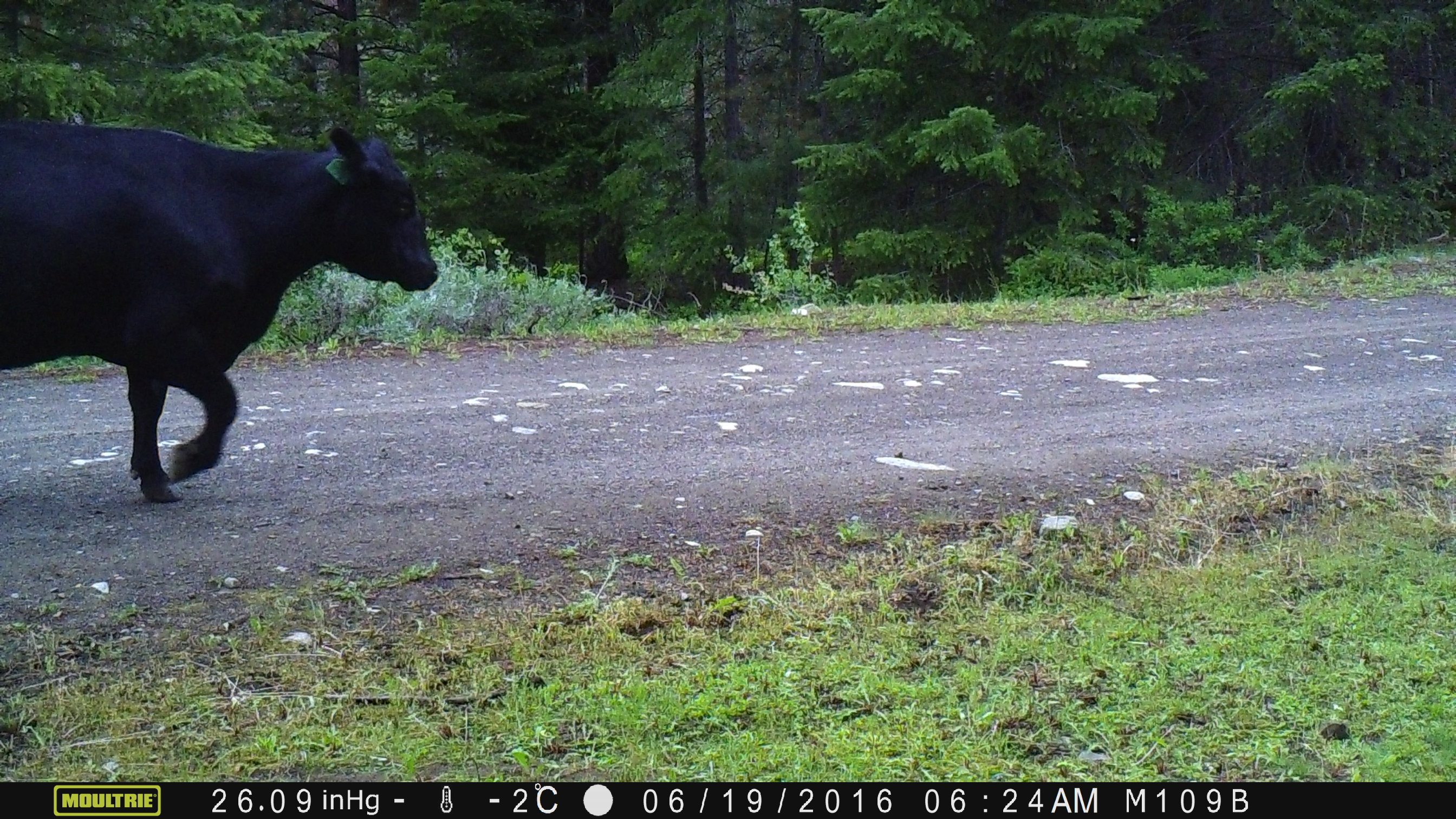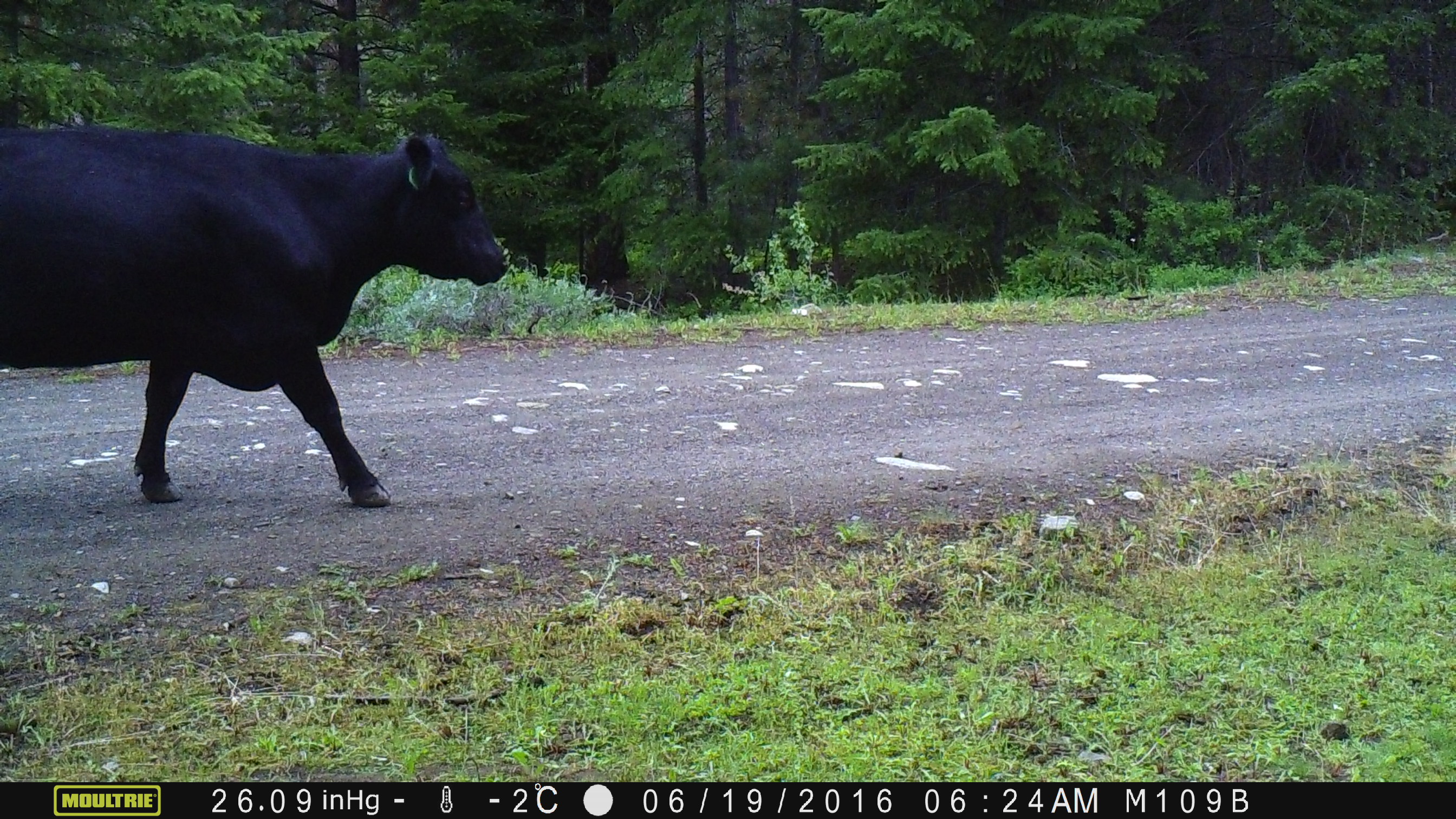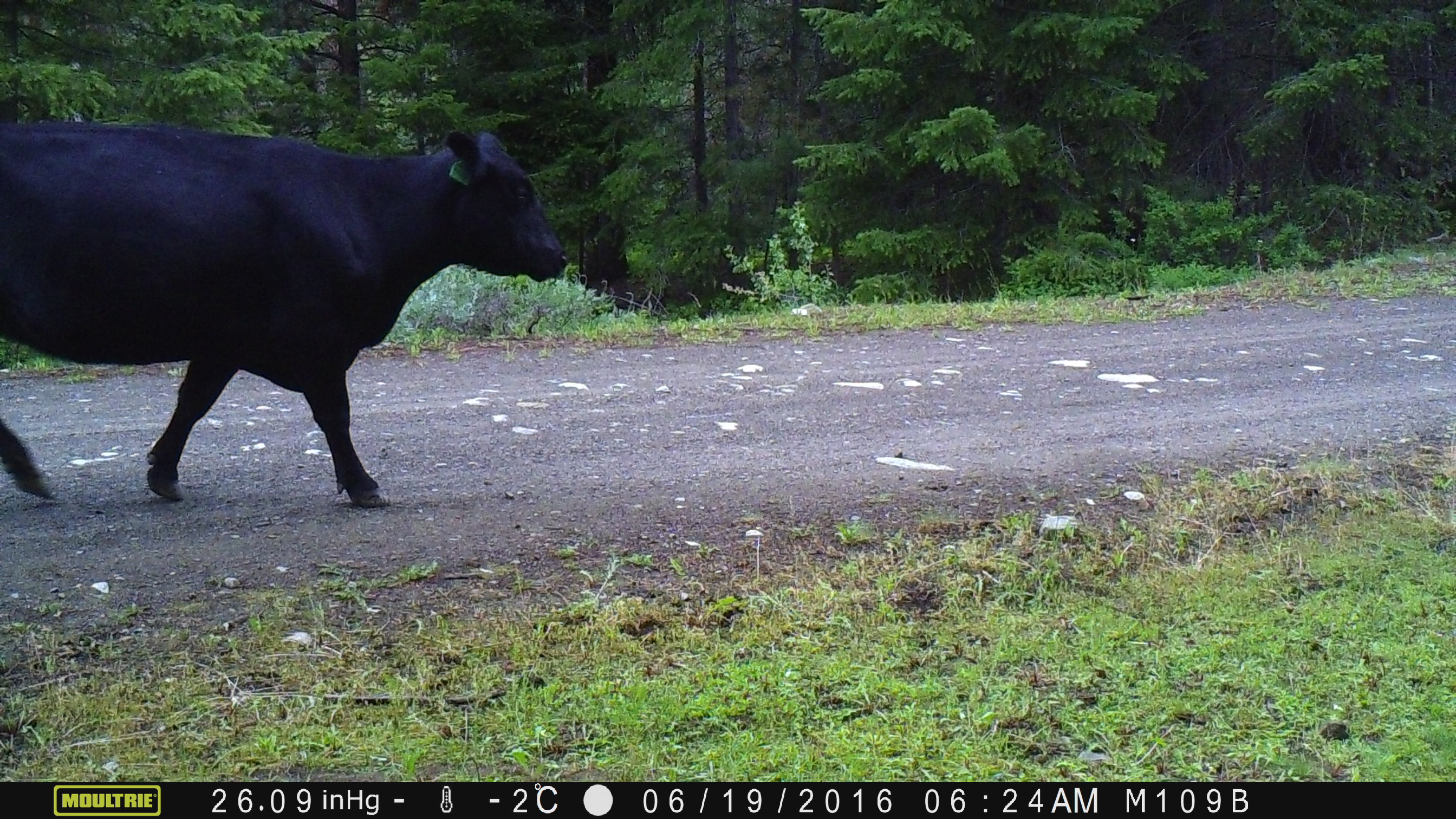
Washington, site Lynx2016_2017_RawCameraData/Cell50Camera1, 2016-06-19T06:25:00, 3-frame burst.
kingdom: Animalia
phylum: Chordata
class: Mammalia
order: Artiodactyla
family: Bovidae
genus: Bos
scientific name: Bos taurus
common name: domestic cattle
Domestic cattle (Bos taurus). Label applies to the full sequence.